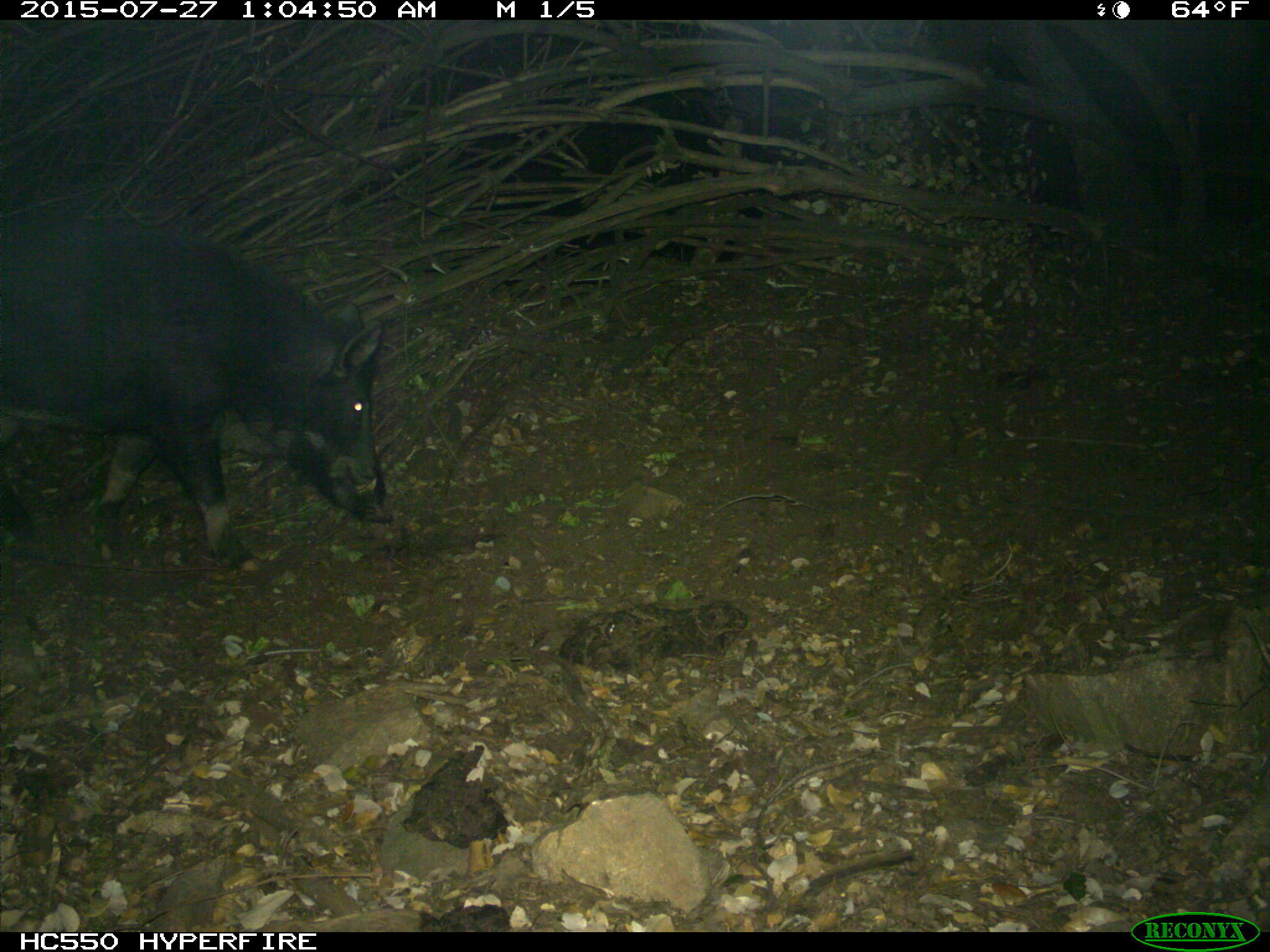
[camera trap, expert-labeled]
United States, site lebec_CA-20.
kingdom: Animalia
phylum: Chordata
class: Mammalia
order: Artiodactyla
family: Suidae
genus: Sus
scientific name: Sus scrofa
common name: wild boar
Sus scrofa (wild boar).